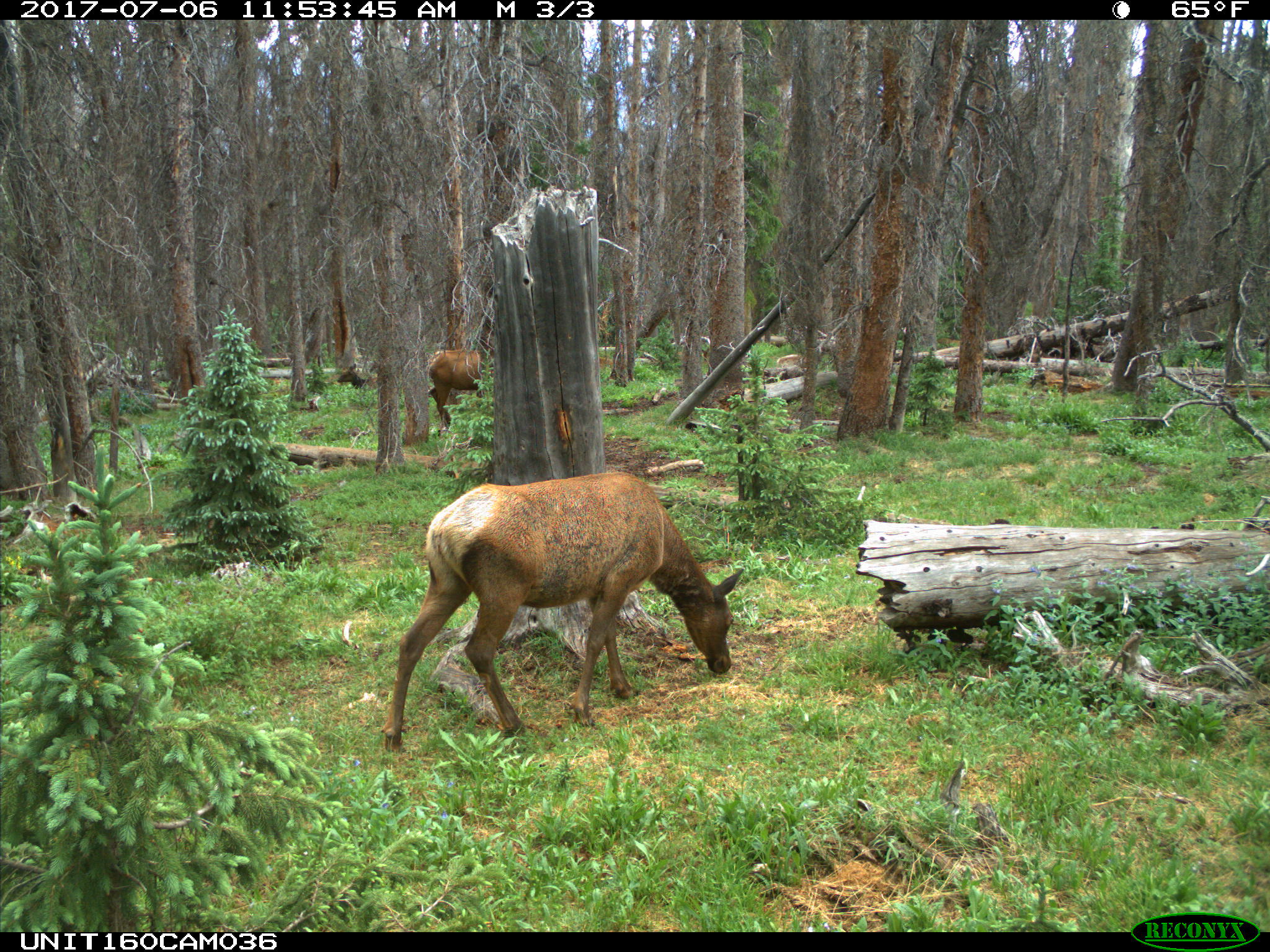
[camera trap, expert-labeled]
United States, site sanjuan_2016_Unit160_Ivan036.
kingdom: Animalia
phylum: Chordata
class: Mammalia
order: Artiodactyla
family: Cervidae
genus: Cervus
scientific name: Cervus elaphus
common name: red deer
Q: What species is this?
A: Cervus elaphus (red deer).